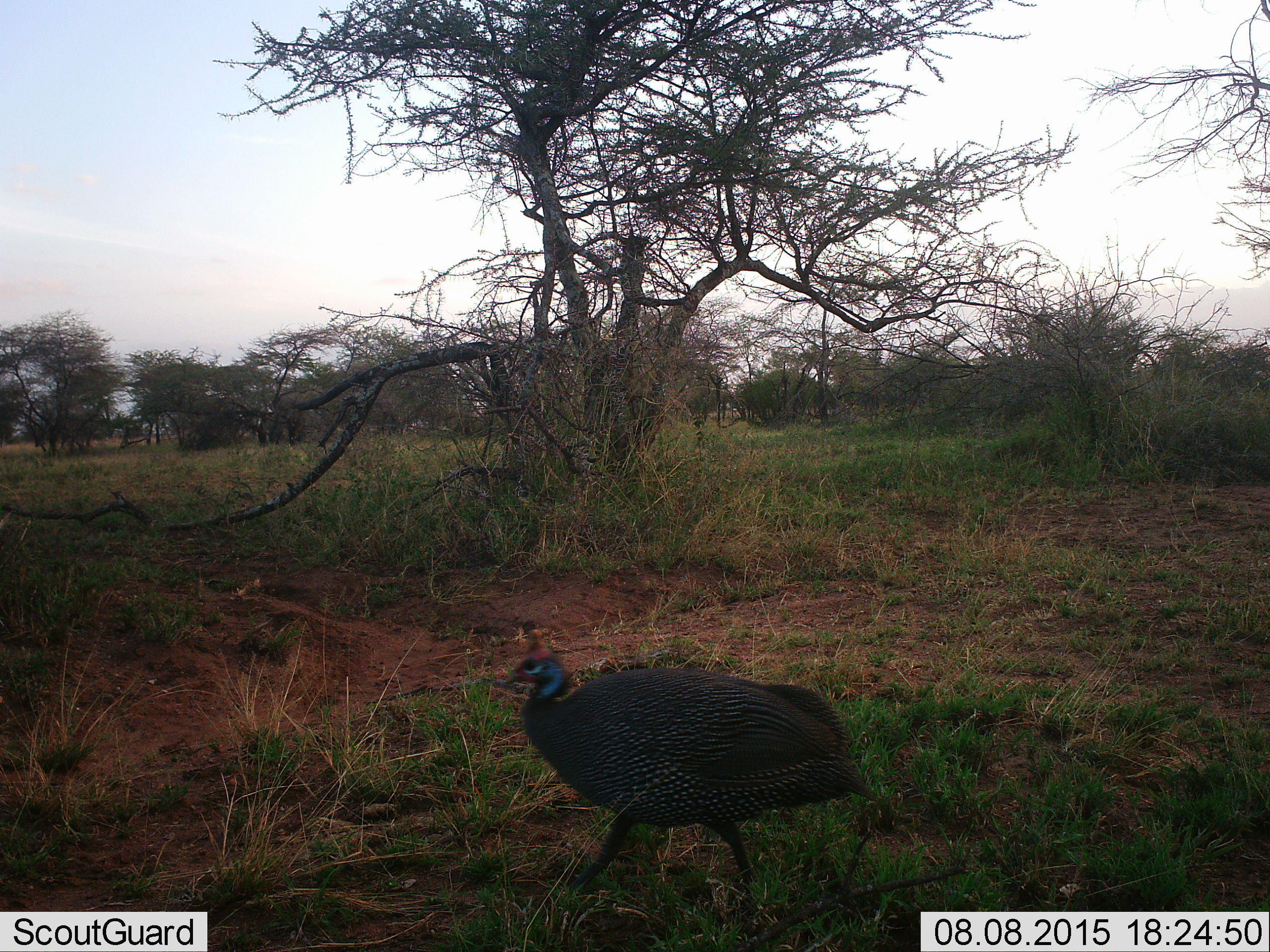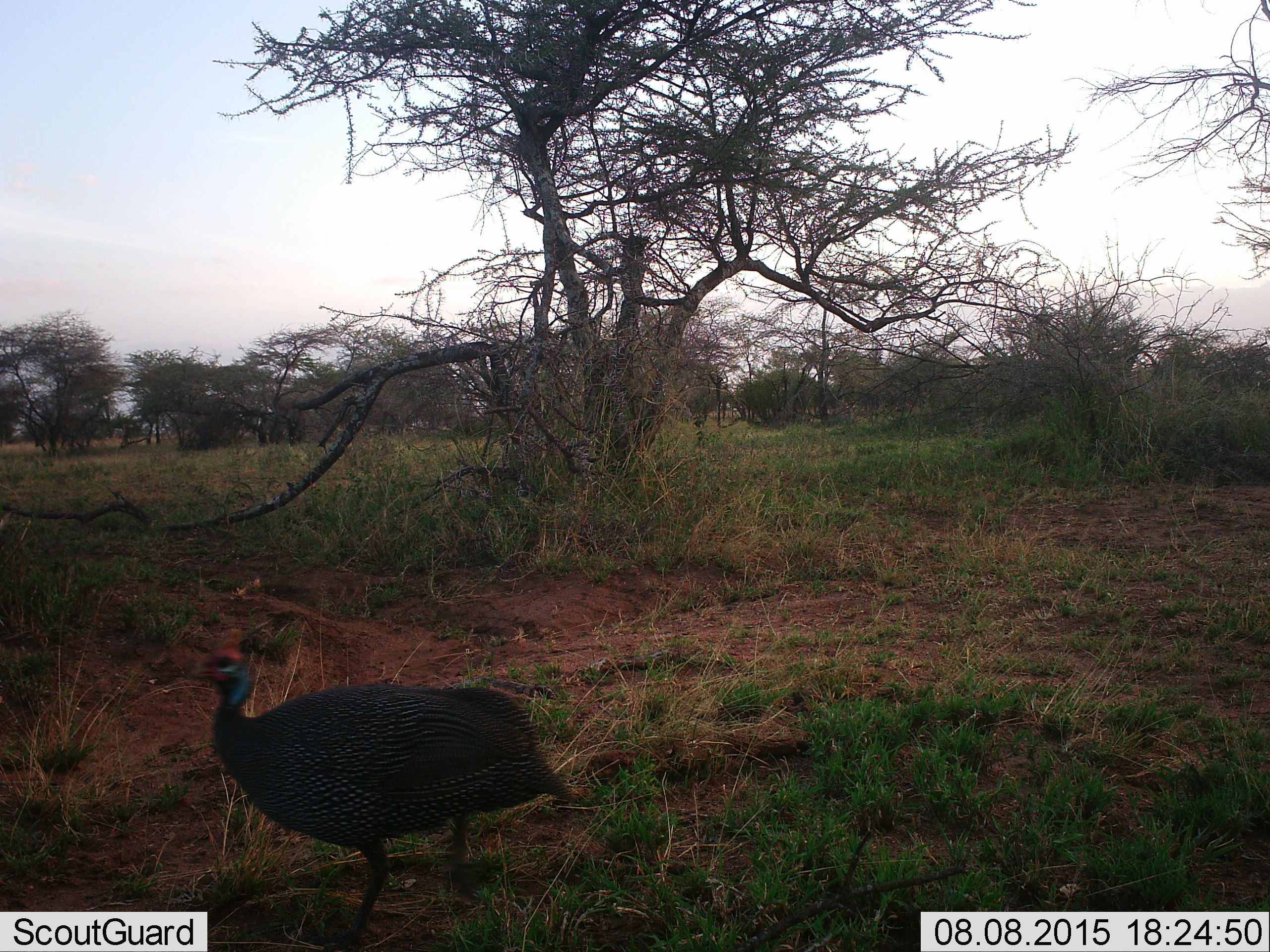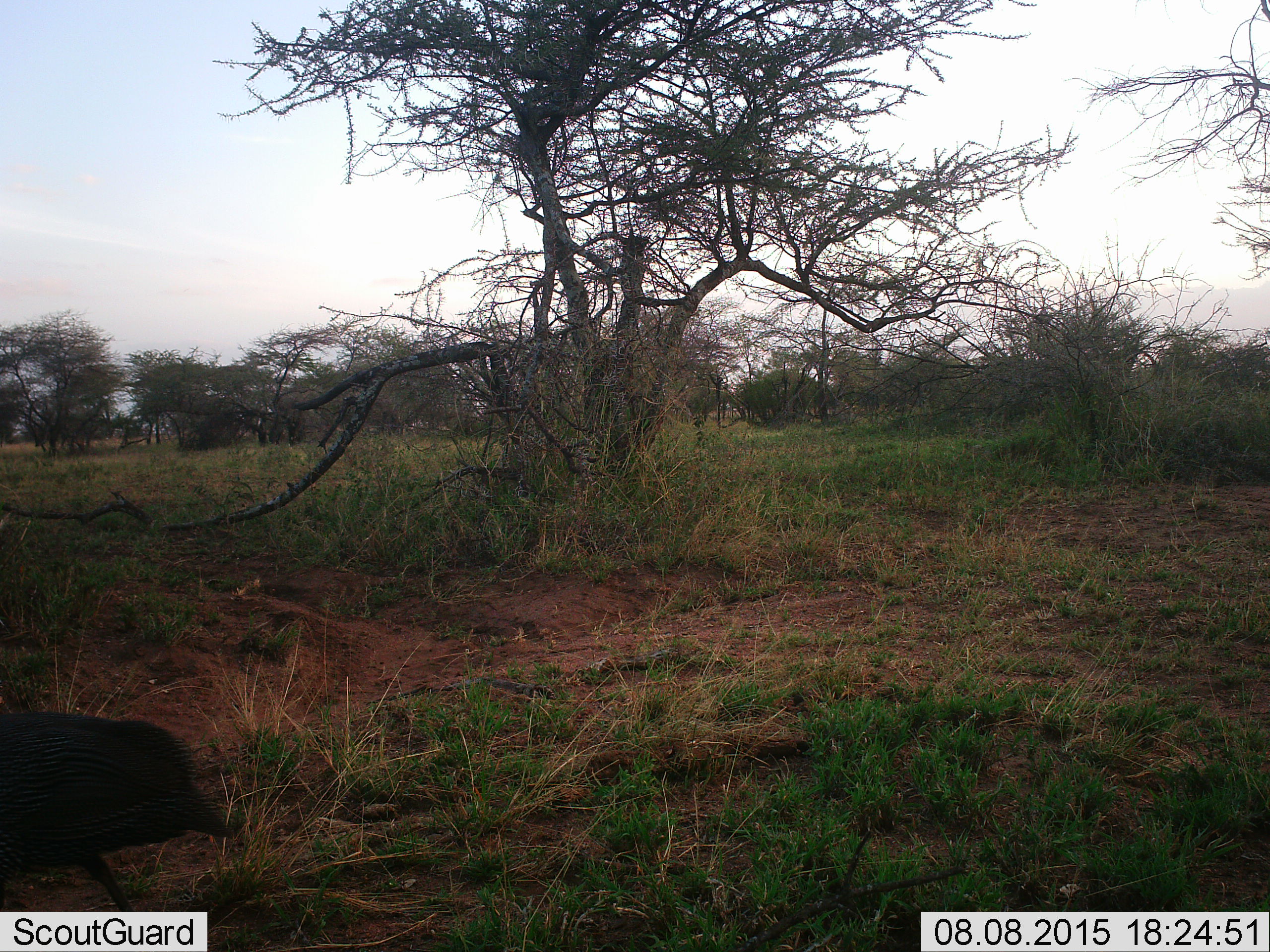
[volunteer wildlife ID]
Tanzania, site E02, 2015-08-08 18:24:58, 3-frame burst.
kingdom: Animalia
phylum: Chordata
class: Aves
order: Galliformes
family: Numididae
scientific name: Numididae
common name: guinea fowl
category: guineafowl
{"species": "guineafowl (guinea fowl) (Numididae)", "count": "1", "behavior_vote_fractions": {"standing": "13%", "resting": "0%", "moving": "93%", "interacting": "0%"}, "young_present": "0%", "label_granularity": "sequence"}